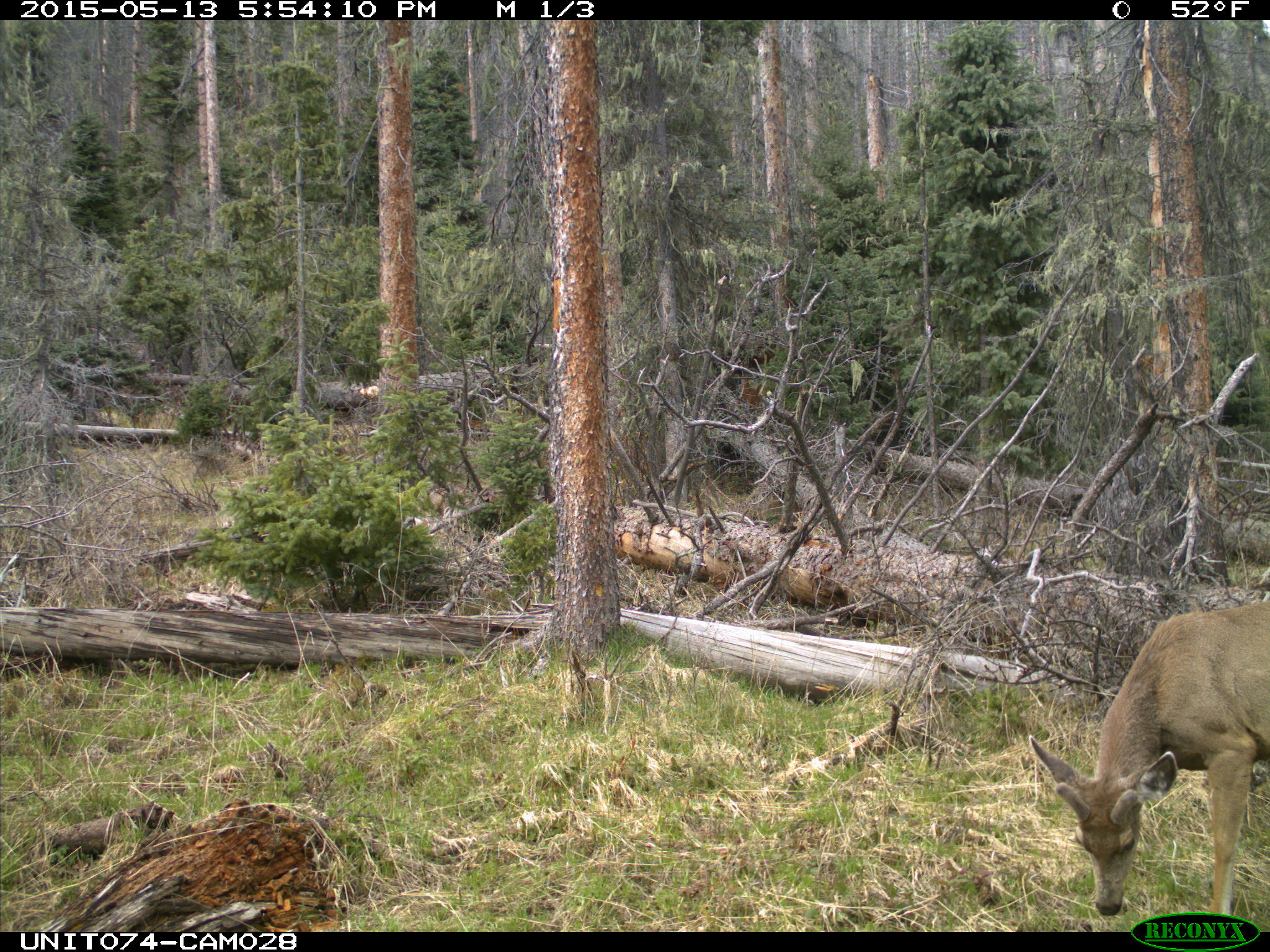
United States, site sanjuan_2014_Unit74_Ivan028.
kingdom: Animalia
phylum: Chordata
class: Mammalia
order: Artiodactyla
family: Cervidae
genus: Odocoileus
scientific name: Odocoileus hemionus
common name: mule deer